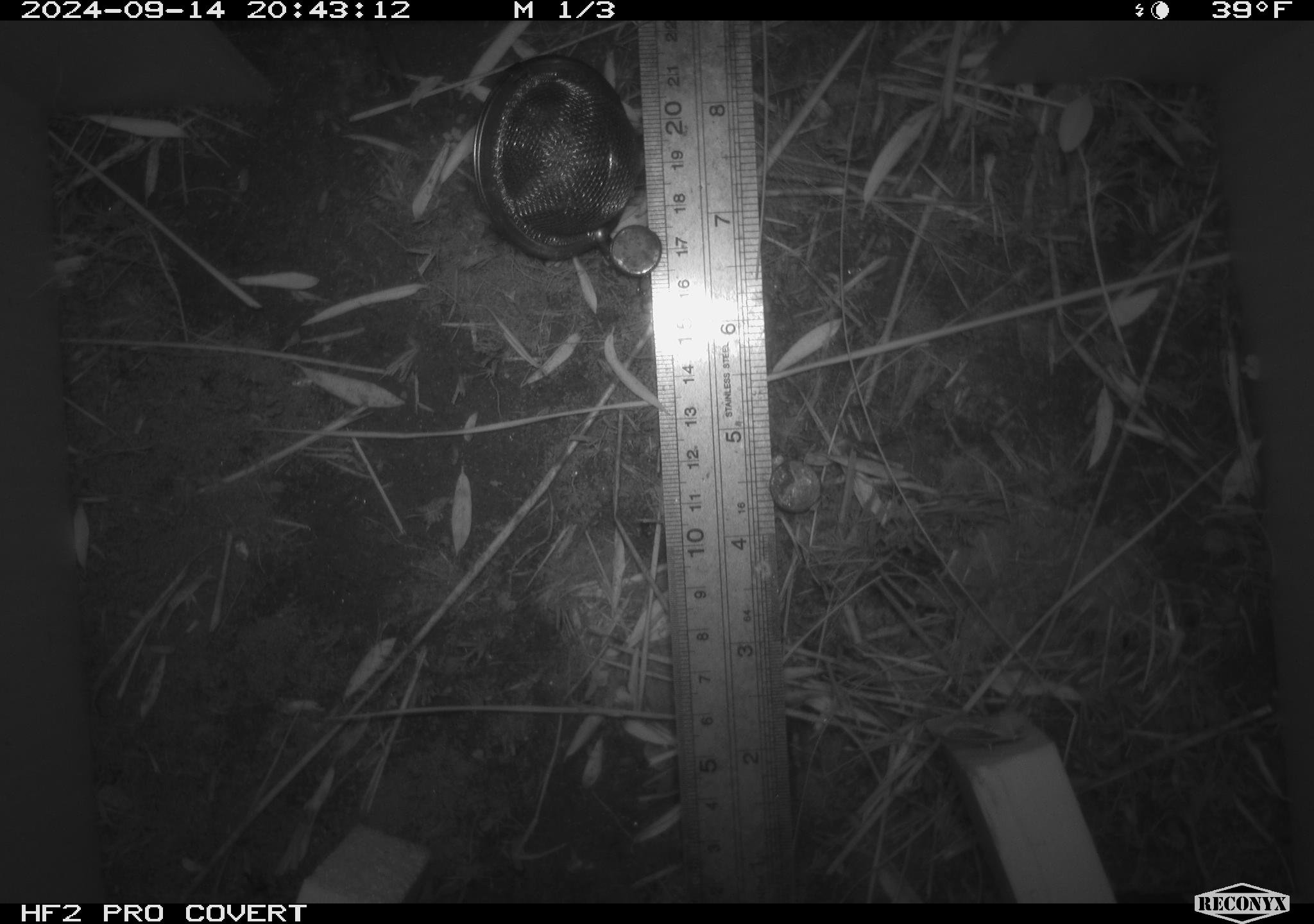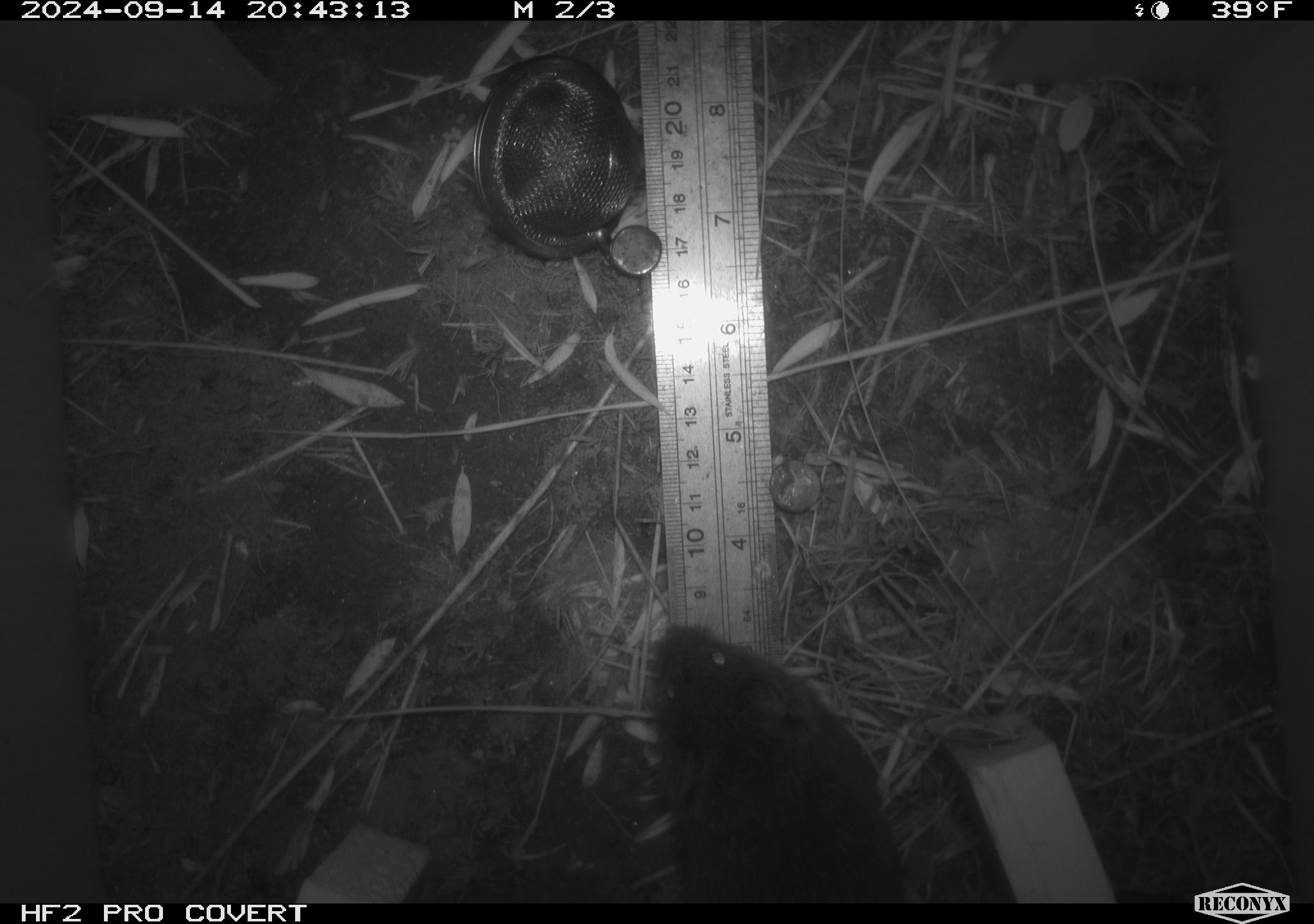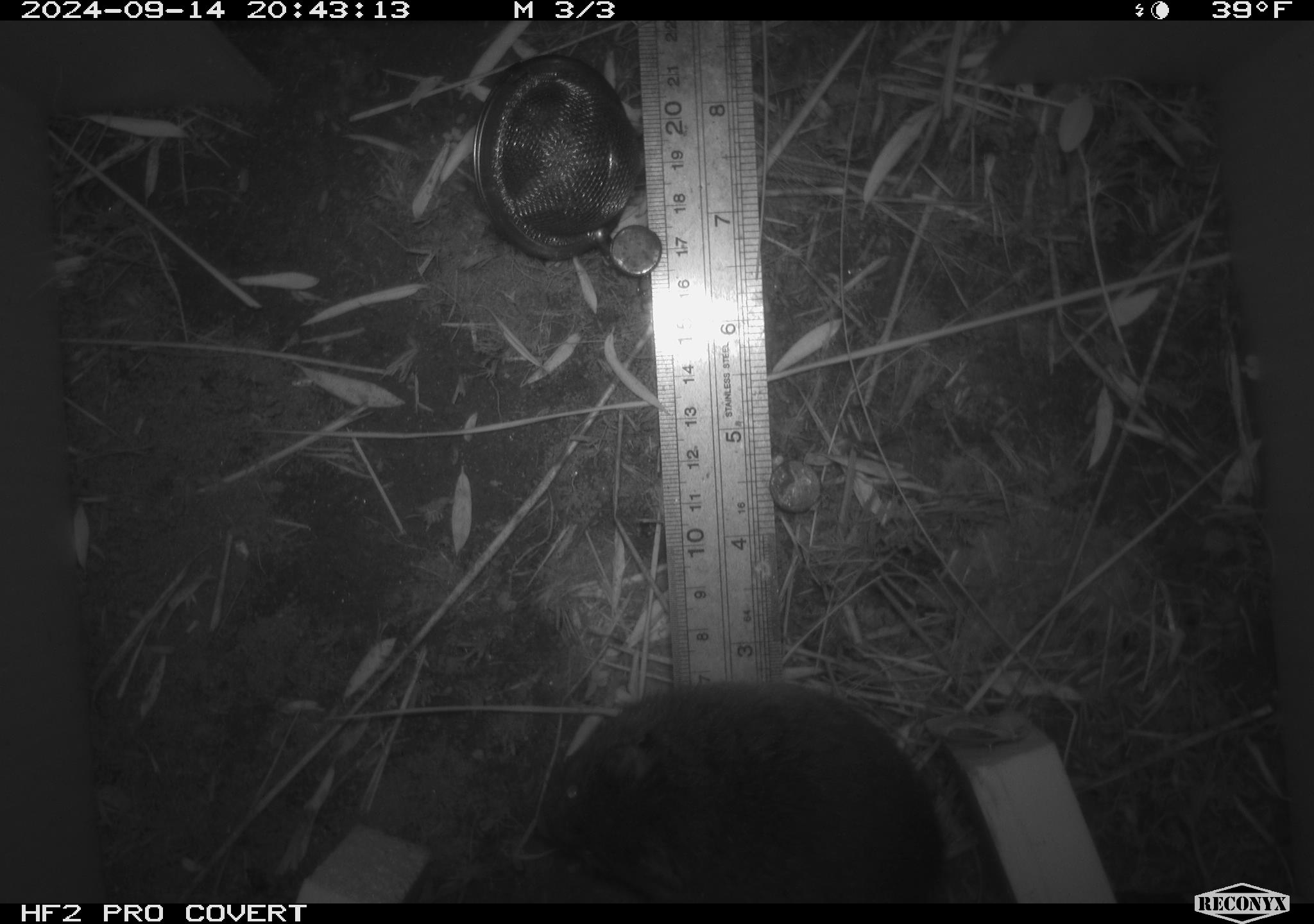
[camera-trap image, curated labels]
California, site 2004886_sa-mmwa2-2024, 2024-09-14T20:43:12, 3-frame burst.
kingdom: Animalia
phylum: Chordata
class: Mammalia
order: Rodentia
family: Cricetidae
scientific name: Arvicolinae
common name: voles, lemmings, and muskrats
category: arvicolinae subfamily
Arvicolinae subfamily (voles, lemmings, and muskrats) (Arvicolinae).